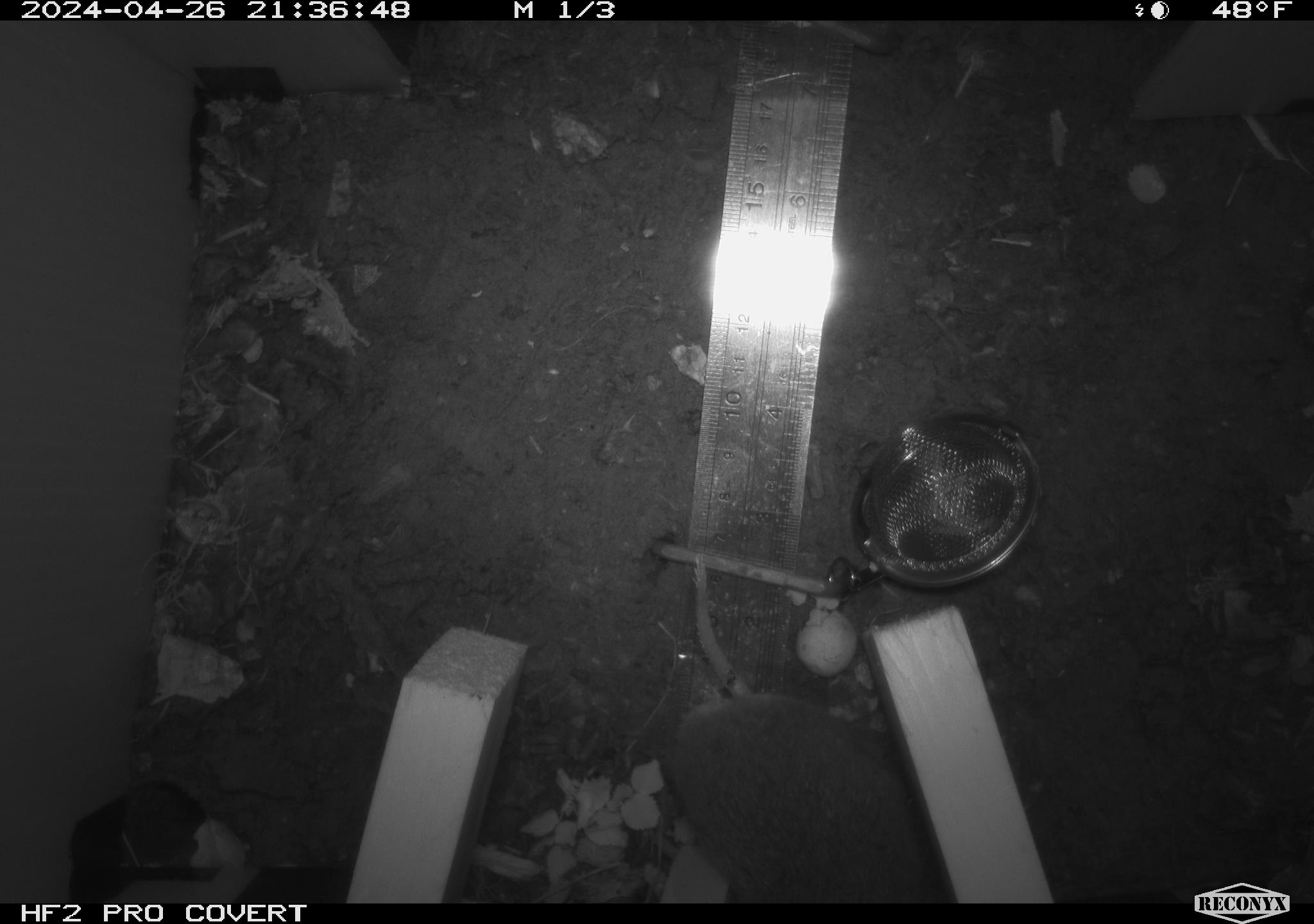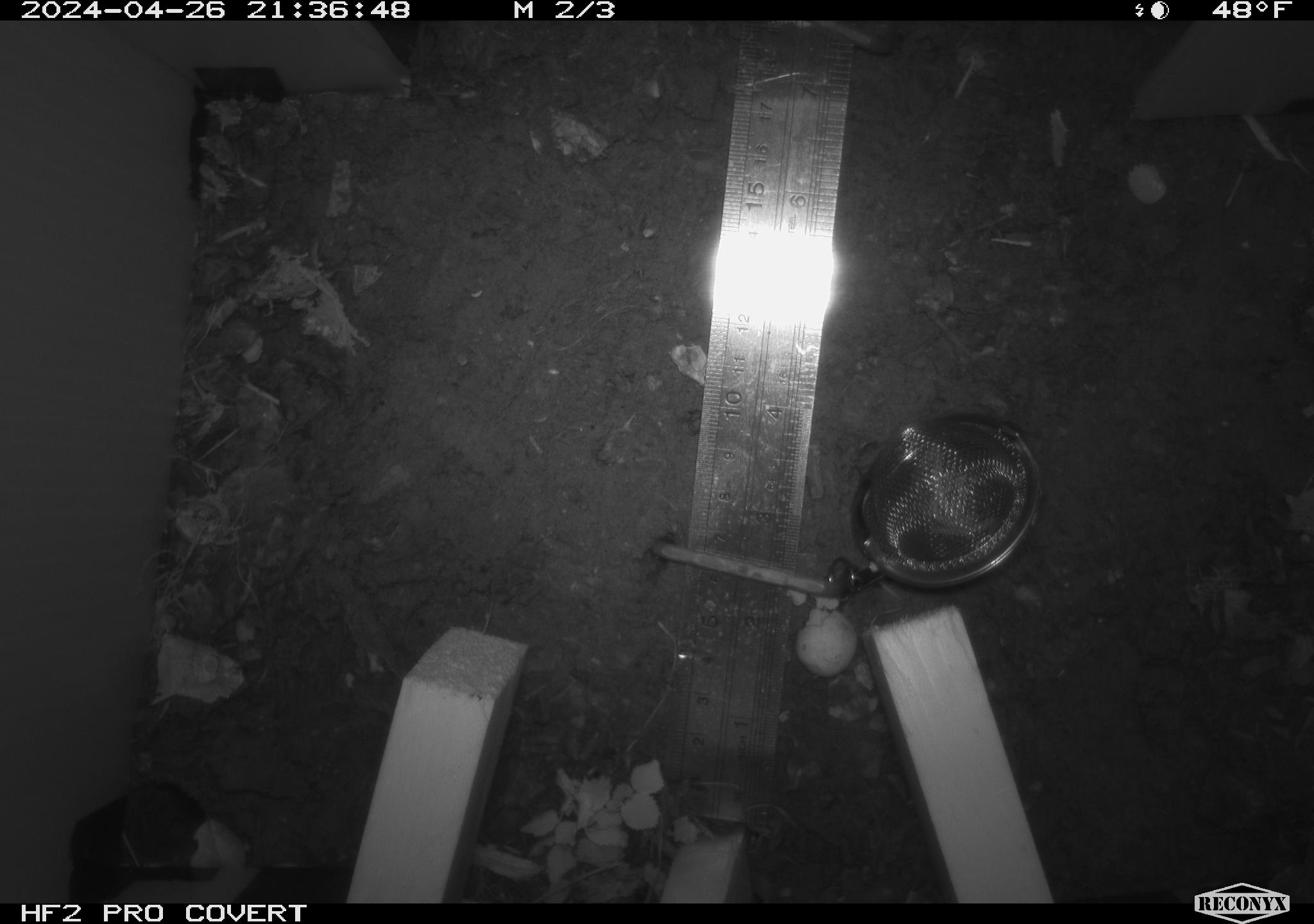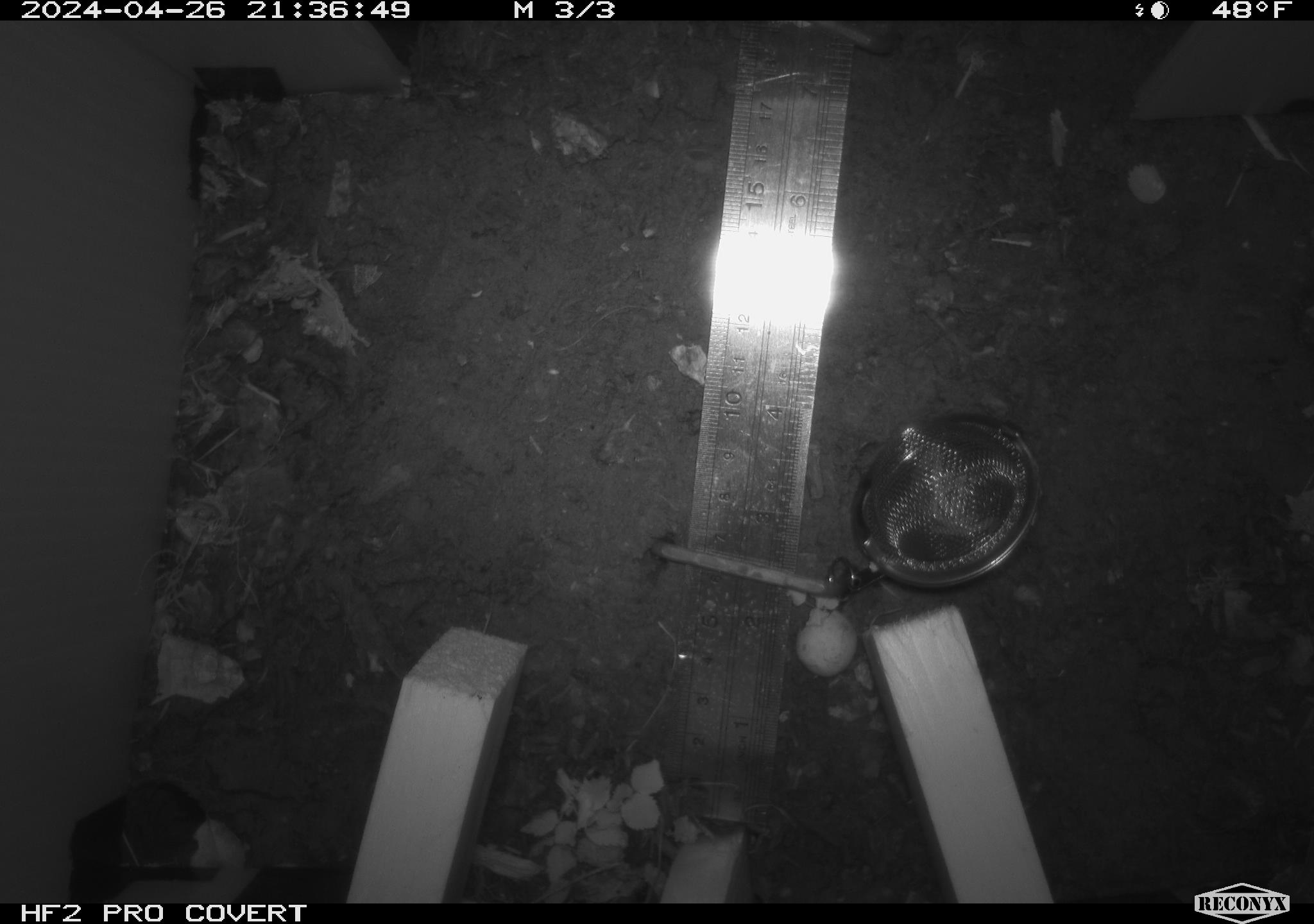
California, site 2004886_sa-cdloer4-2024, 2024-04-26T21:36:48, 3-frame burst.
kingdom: Animalia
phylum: Chordata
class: Mammalia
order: Rodentia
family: Cricetidae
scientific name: Arvicolinae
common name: voles, lemmings, and muskrats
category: arvicolinae subfamily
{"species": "arvicolinae subfamily (voles, lemmings, and muskrats) (Arvicolinae)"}